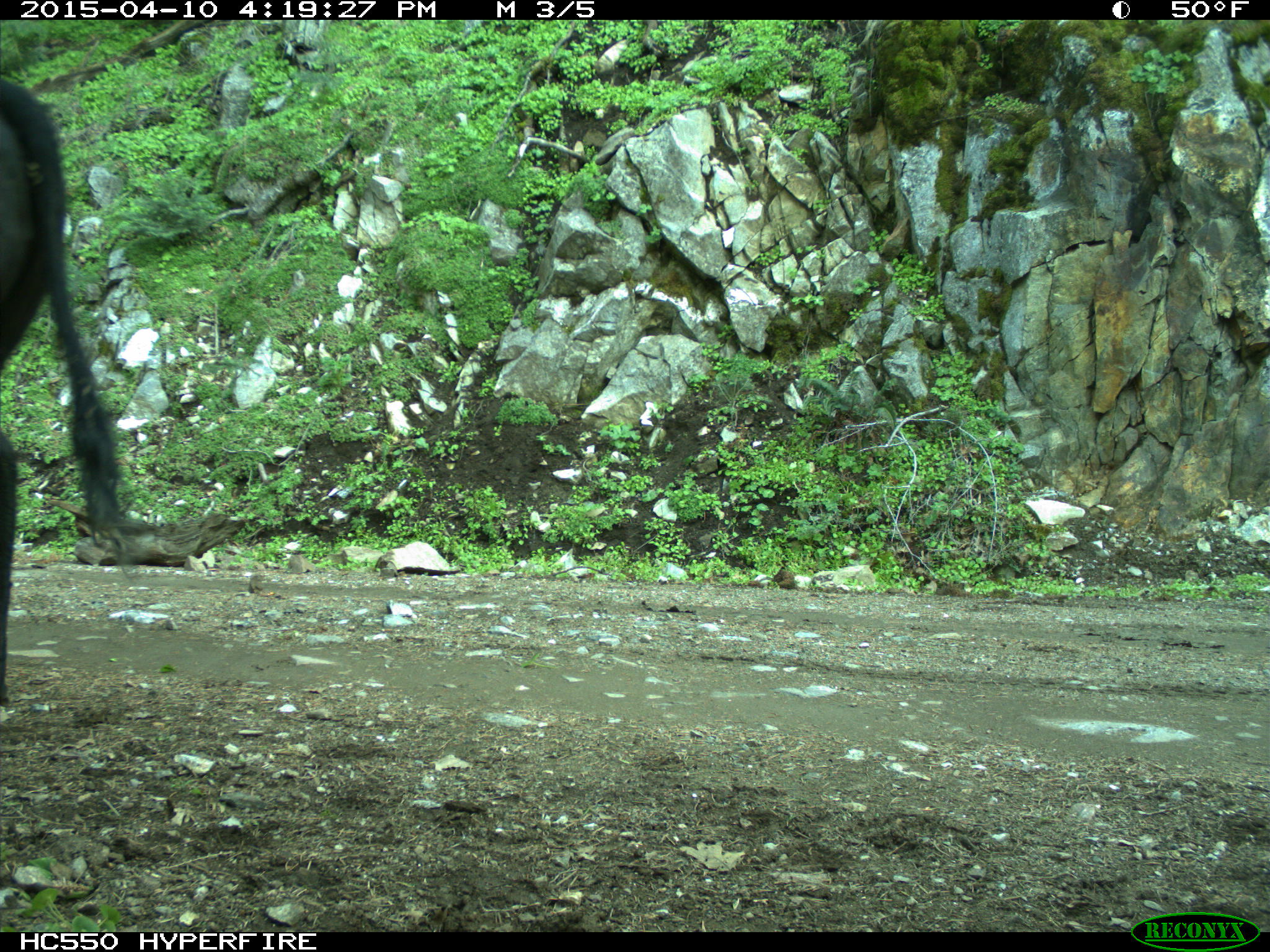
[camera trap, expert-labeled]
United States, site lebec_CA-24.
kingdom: Animalia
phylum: Chordata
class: Mammalia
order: Artiodactyla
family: Bovidae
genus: Bos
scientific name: Bos taurus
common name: domestic cow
Bos taurus (domestic cow).